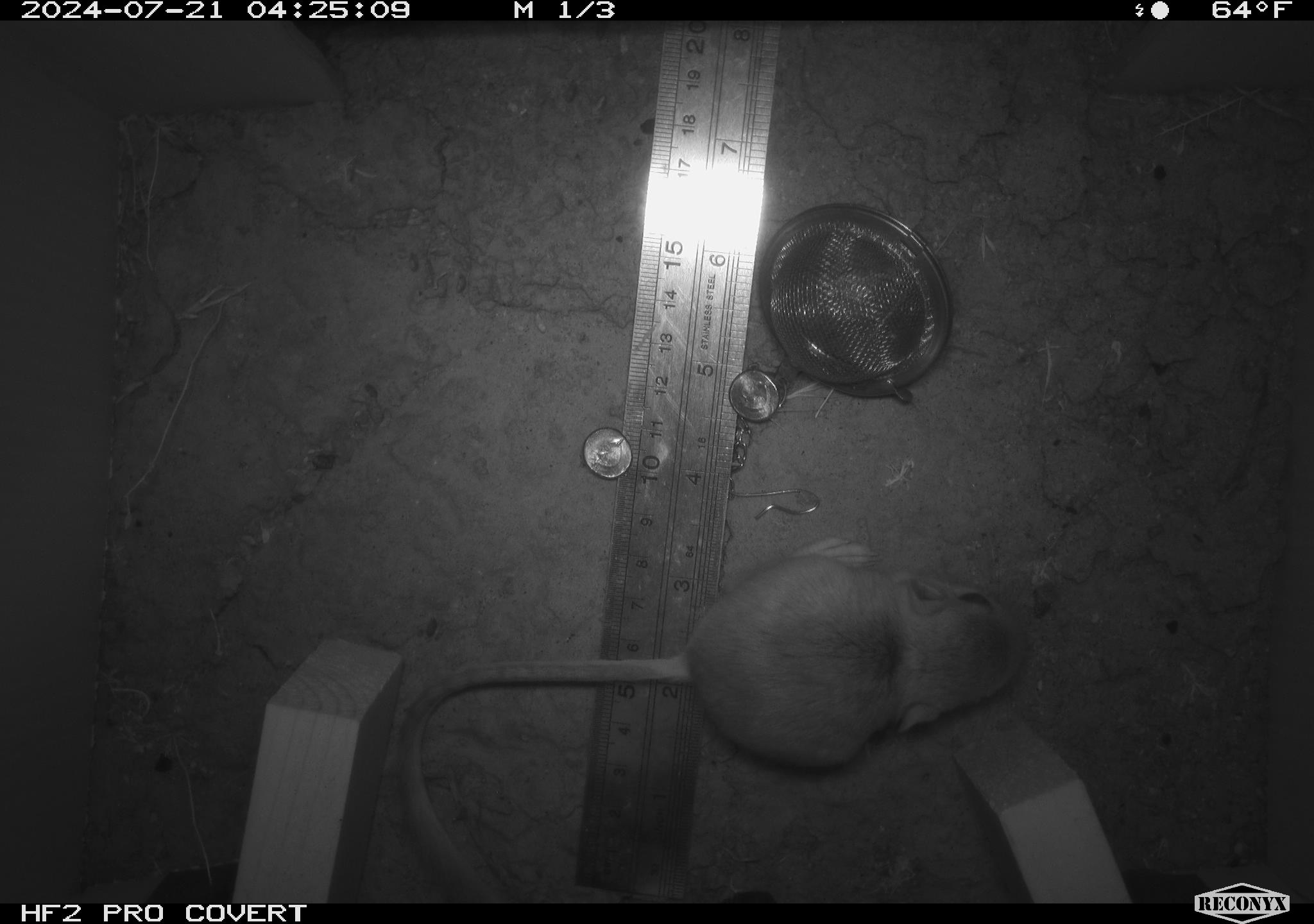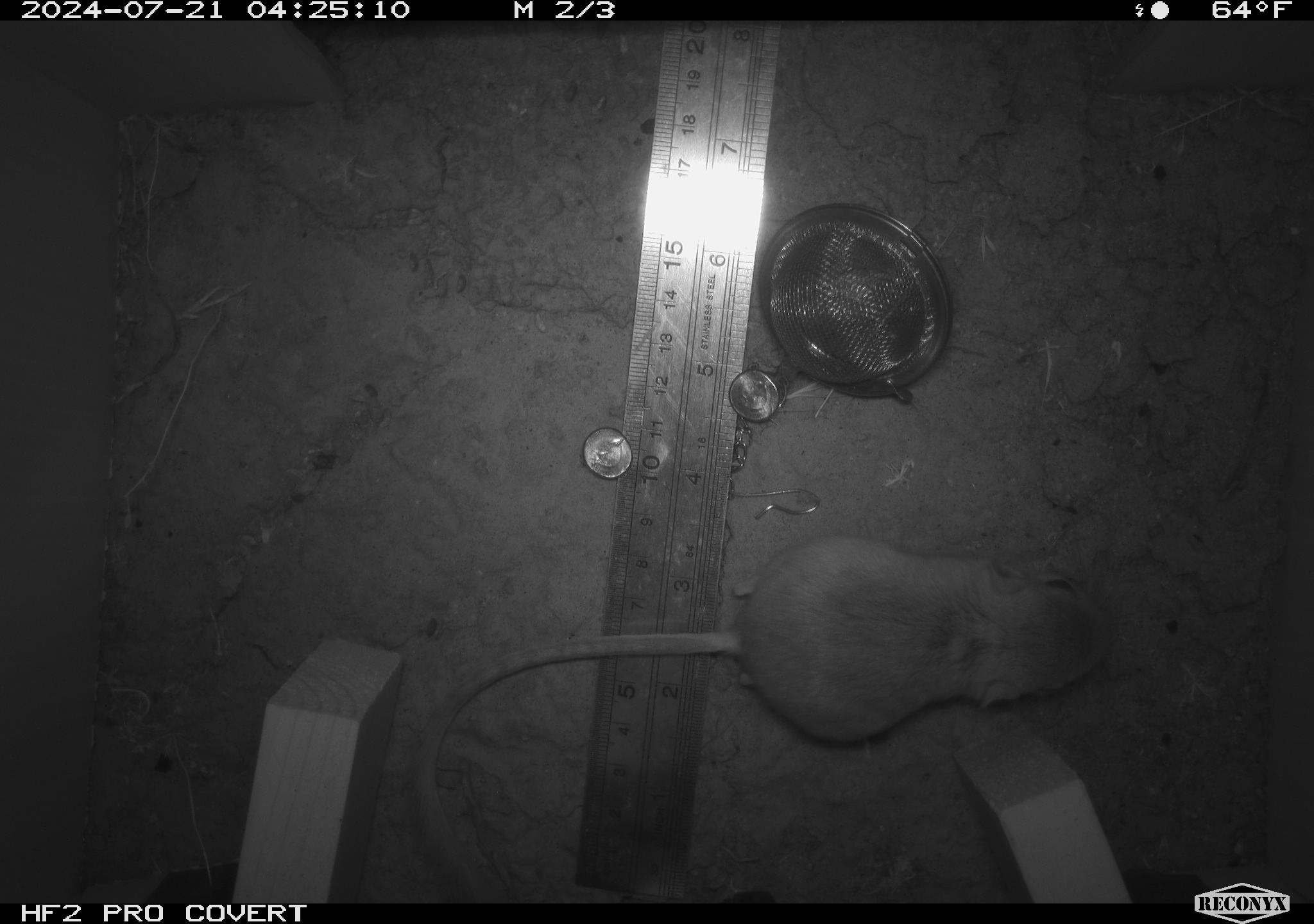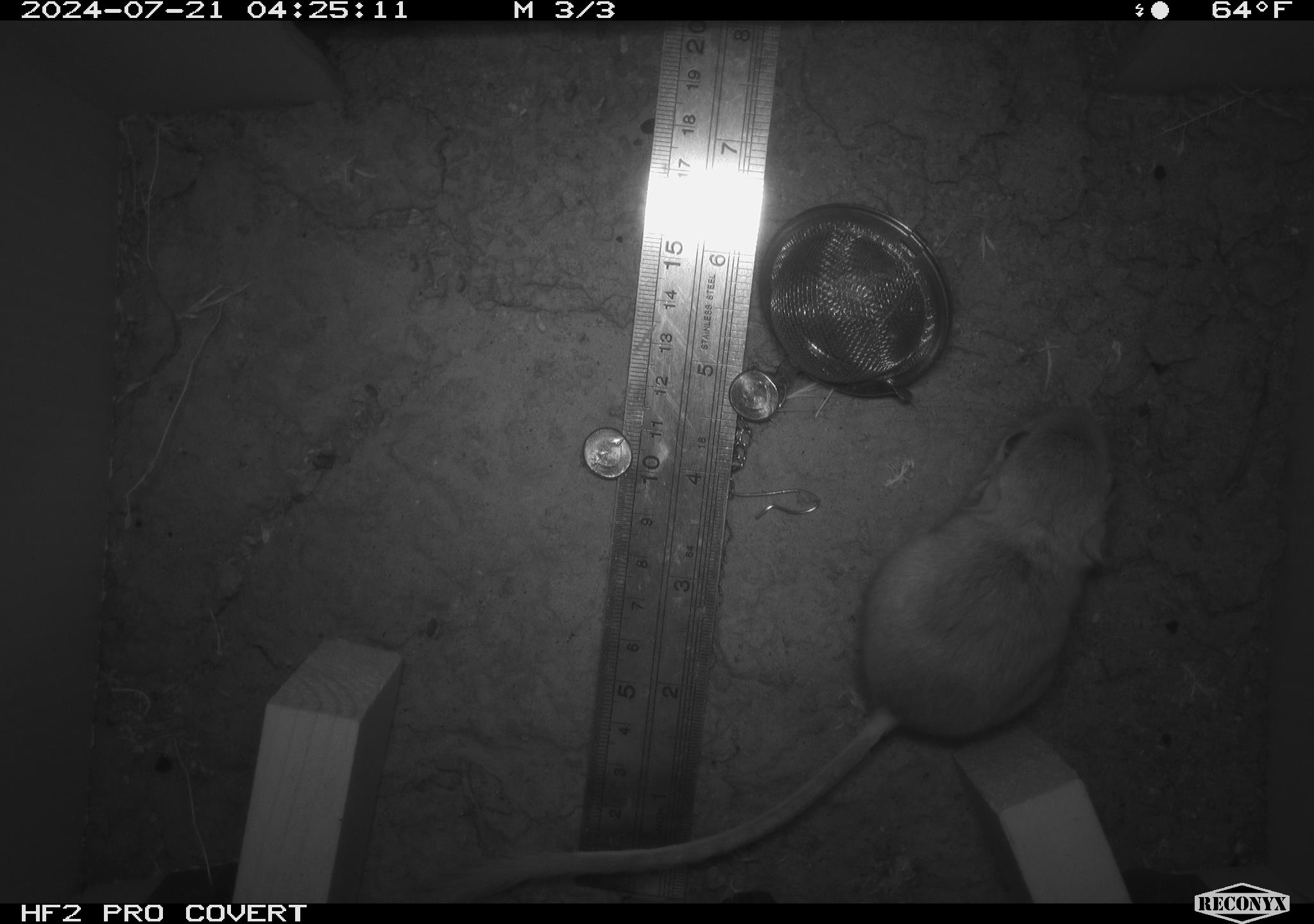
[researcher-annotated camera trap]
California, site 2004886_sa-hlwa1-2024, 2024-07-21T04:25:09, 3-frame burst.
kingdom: Animalia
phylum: Chordata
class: Mammalia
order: Rodentia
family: Heteromyidae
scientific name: Heteromyidae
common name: kangaroo rats and pocket mice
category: heteromyidae family